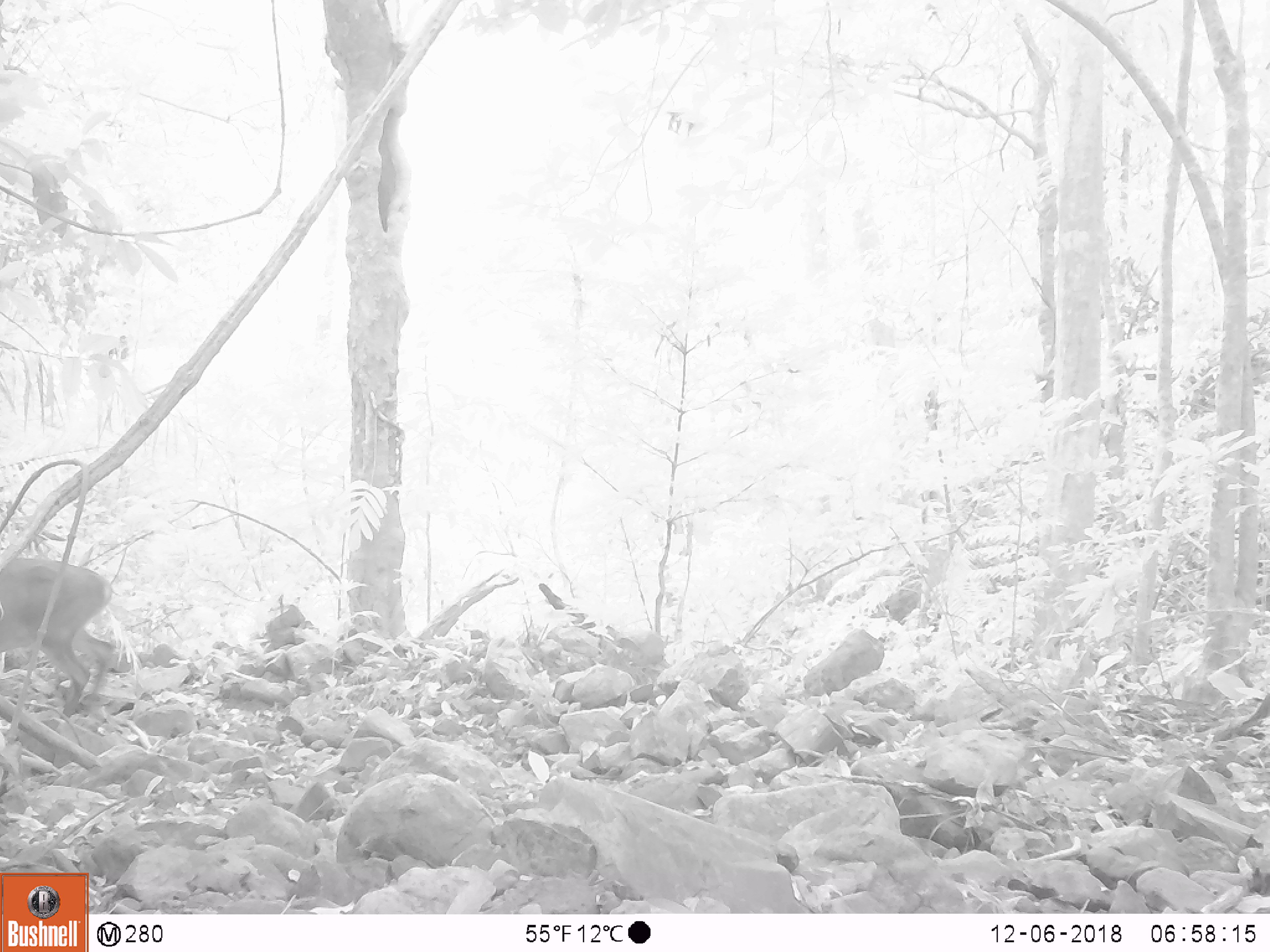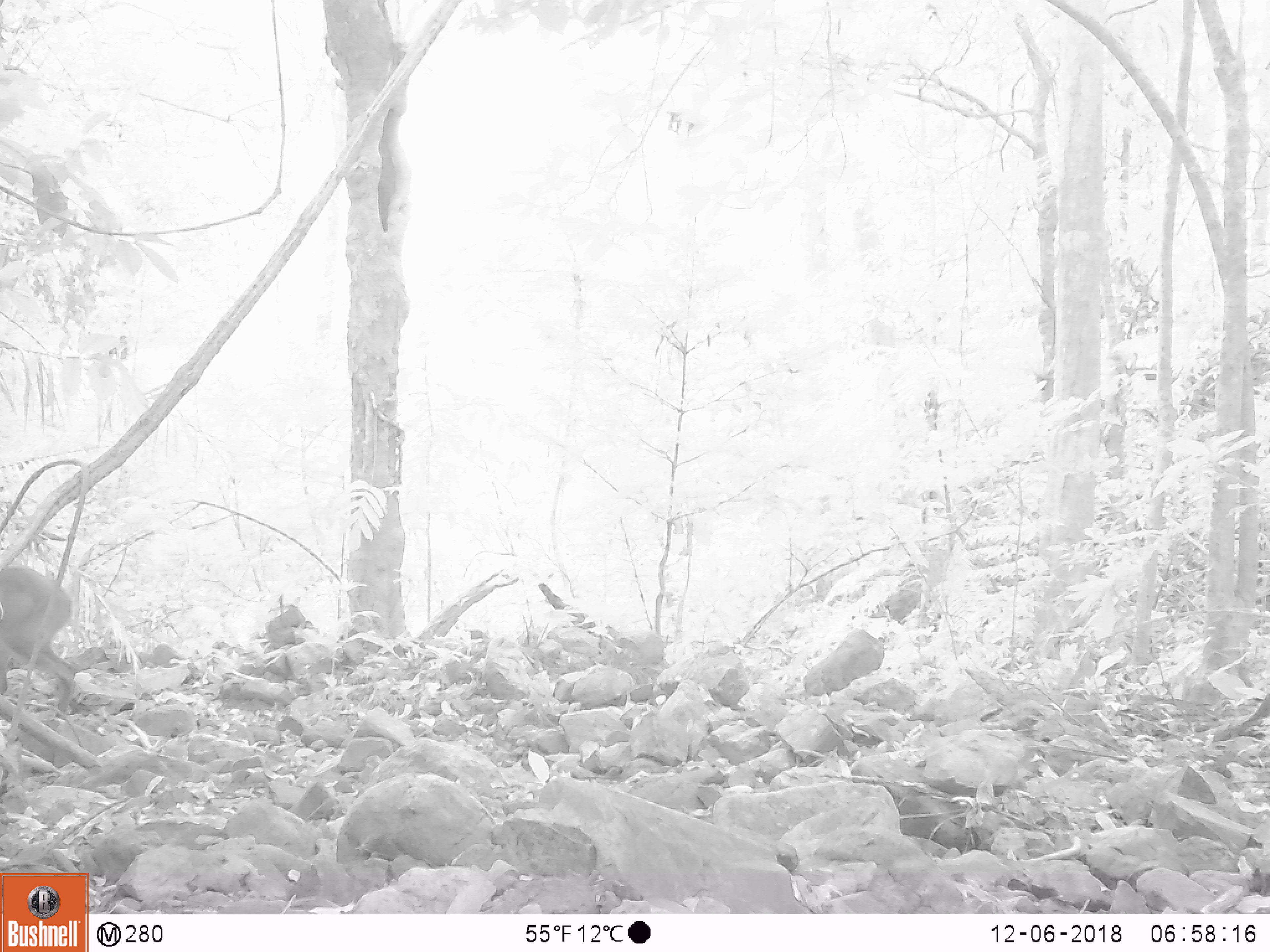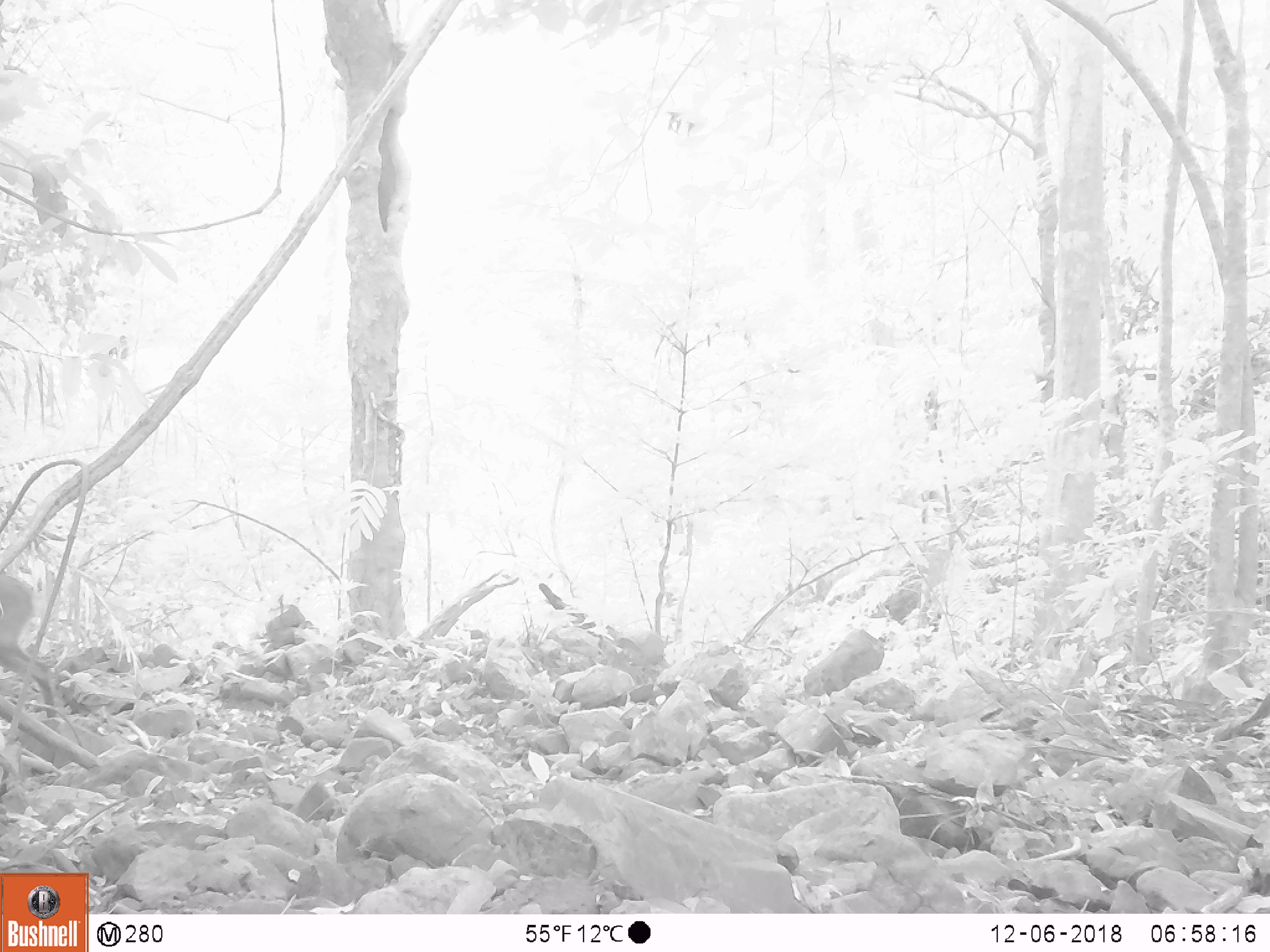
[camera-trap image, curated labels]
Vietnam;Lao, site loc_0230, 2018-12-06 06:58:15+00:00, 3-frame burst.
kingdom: Animalia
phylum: Chordata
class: Mammalia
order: Artiodactyla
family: Cervidae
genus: Muntiacus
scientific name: Muntiacus vuquangensis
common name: large-antlered muntjac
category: large antlered muntjac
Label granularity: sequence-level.